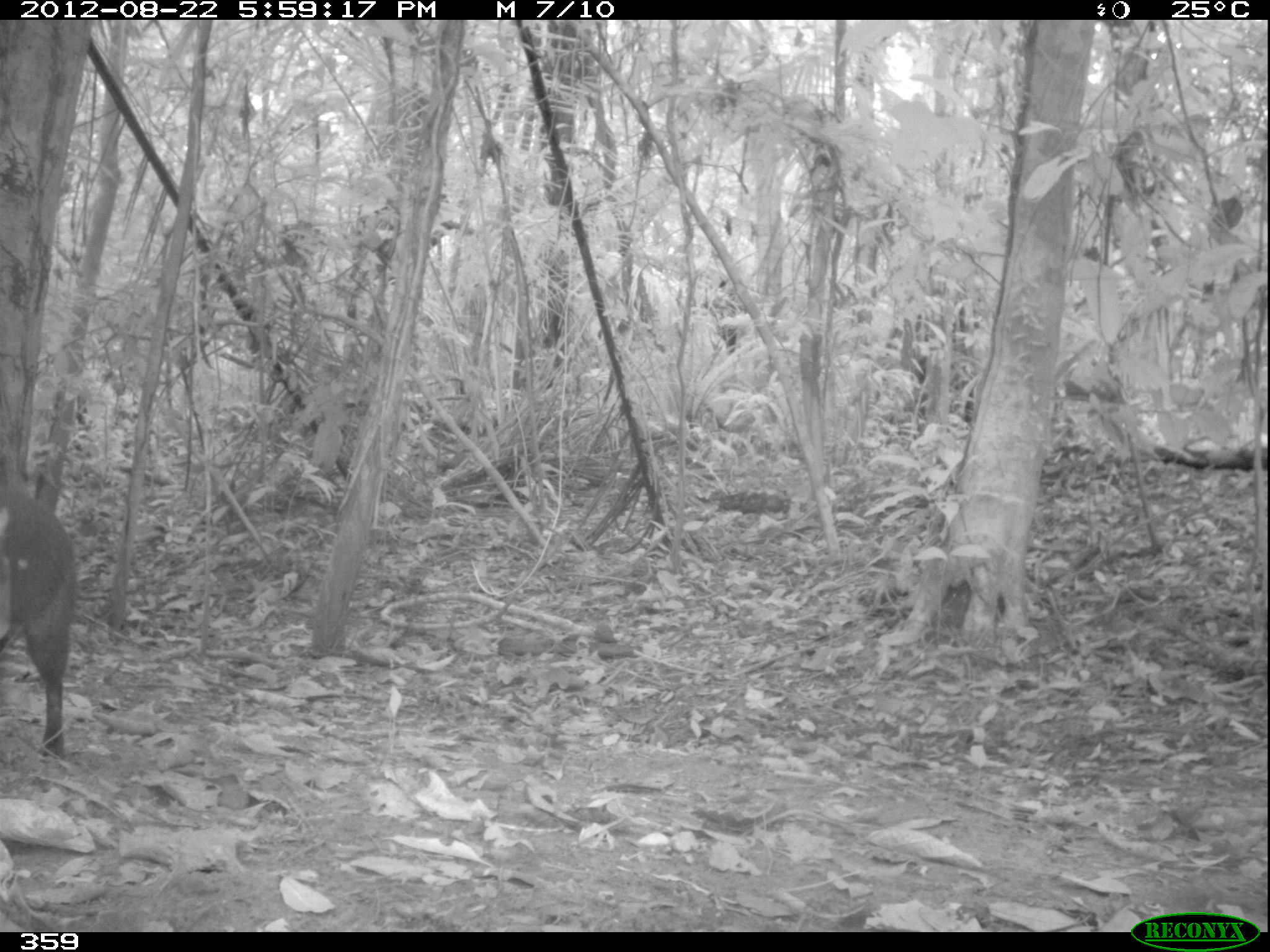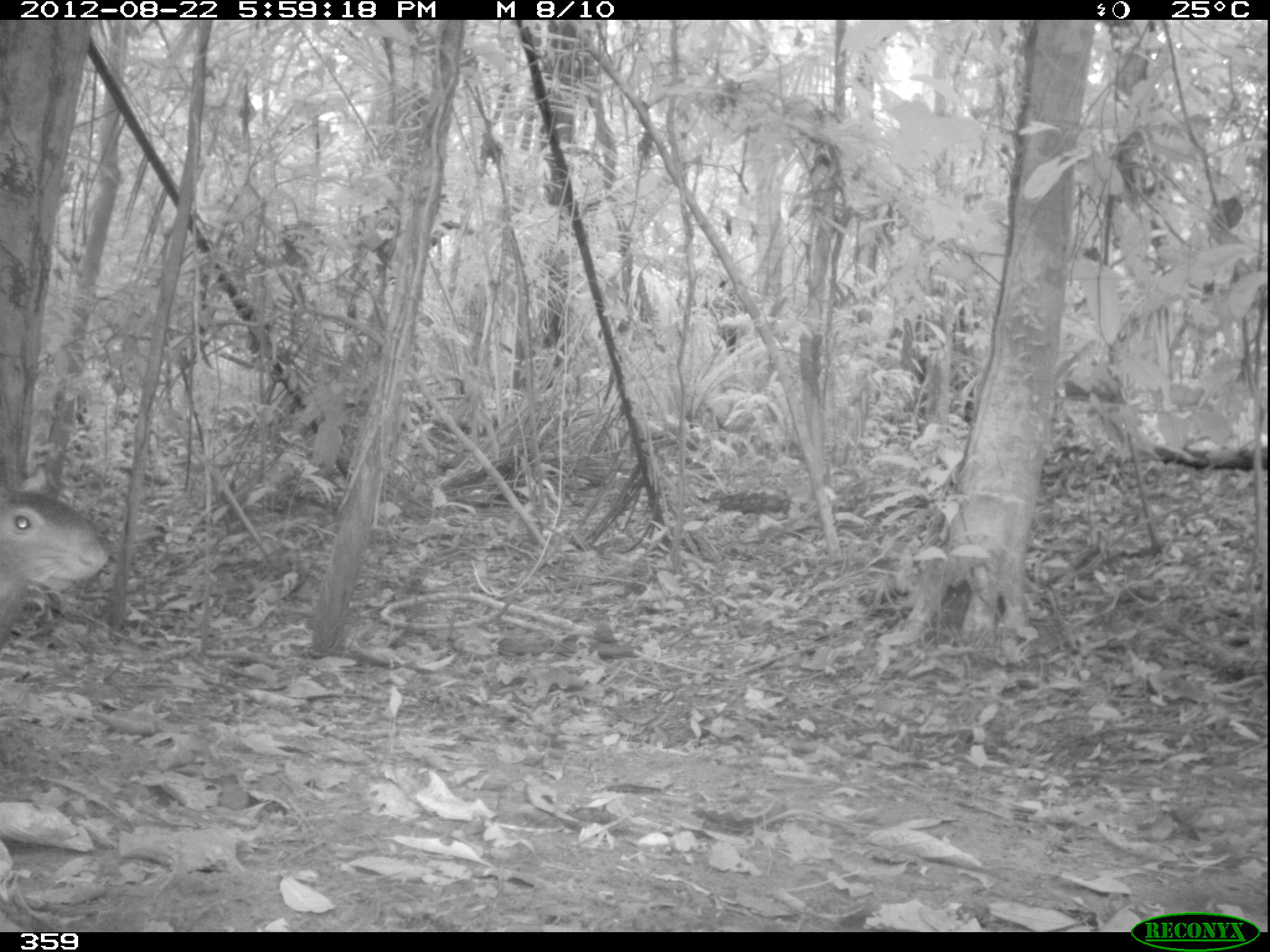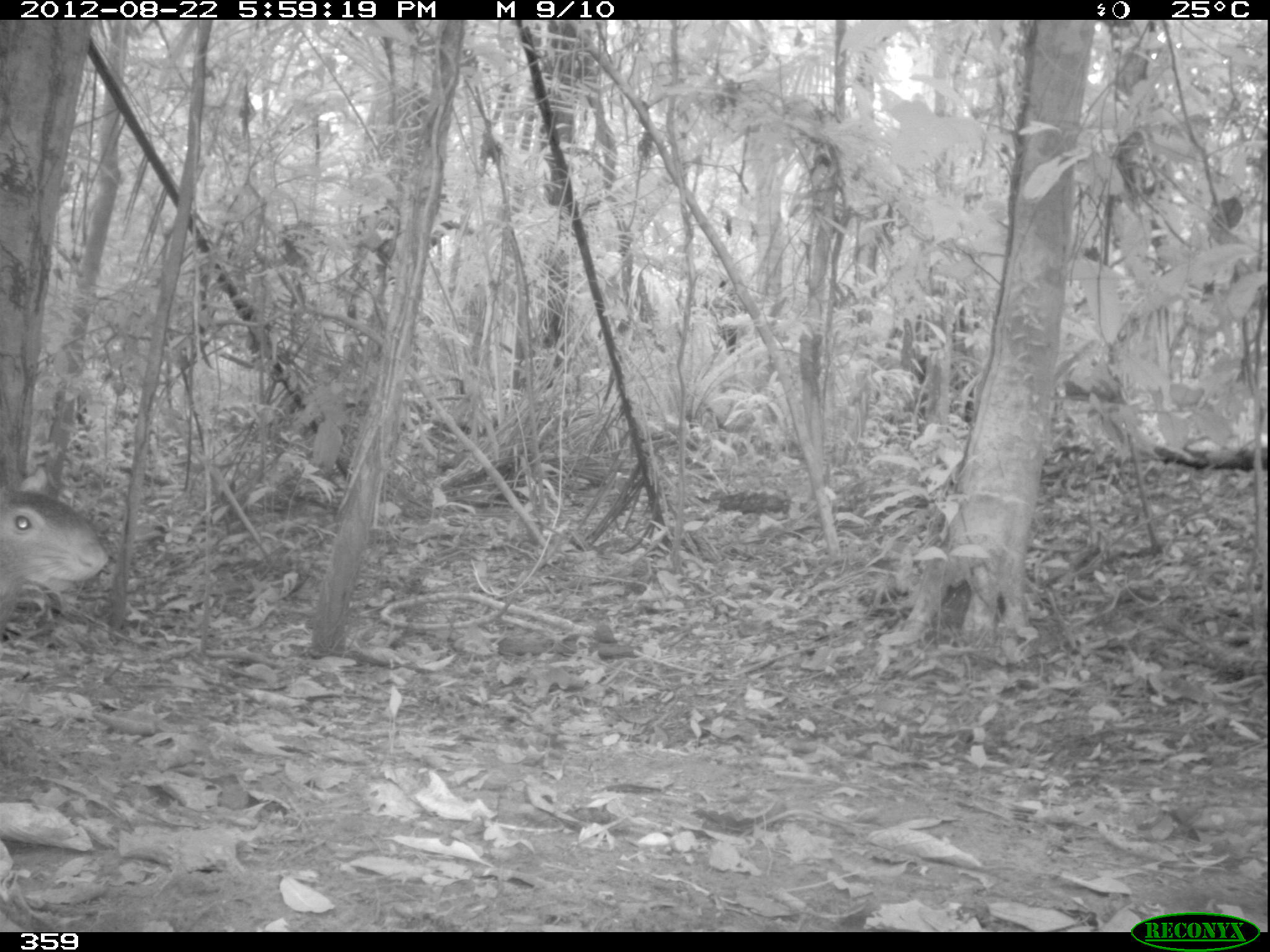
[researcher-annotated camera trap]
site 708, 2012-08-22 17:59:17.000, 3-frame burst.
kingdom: Animalia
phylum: Chordata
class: Mammalia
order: Rodentia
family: Dasyproctidae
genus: Dasyprocta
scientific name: Dasyprocta punctata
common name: central american agouti